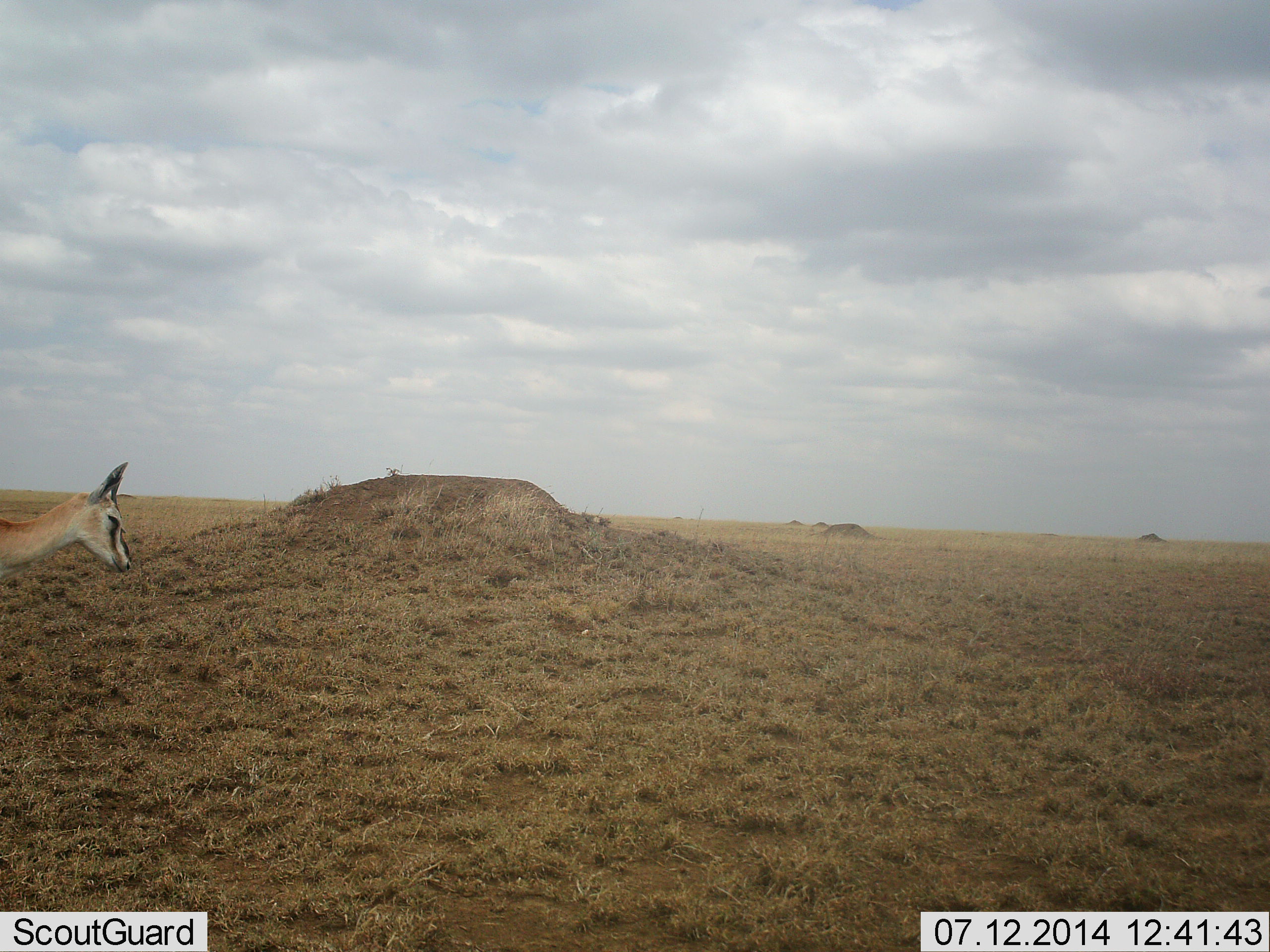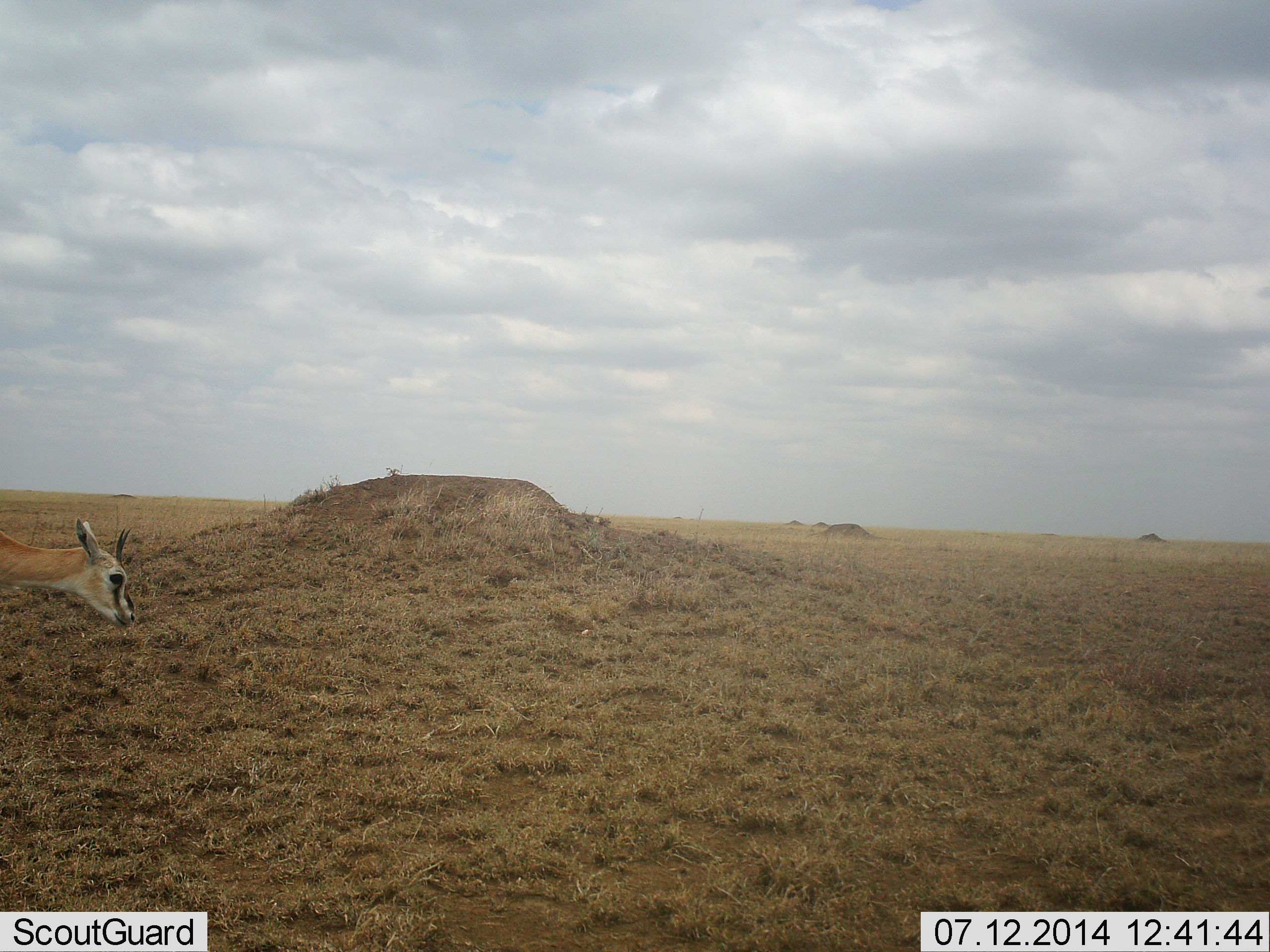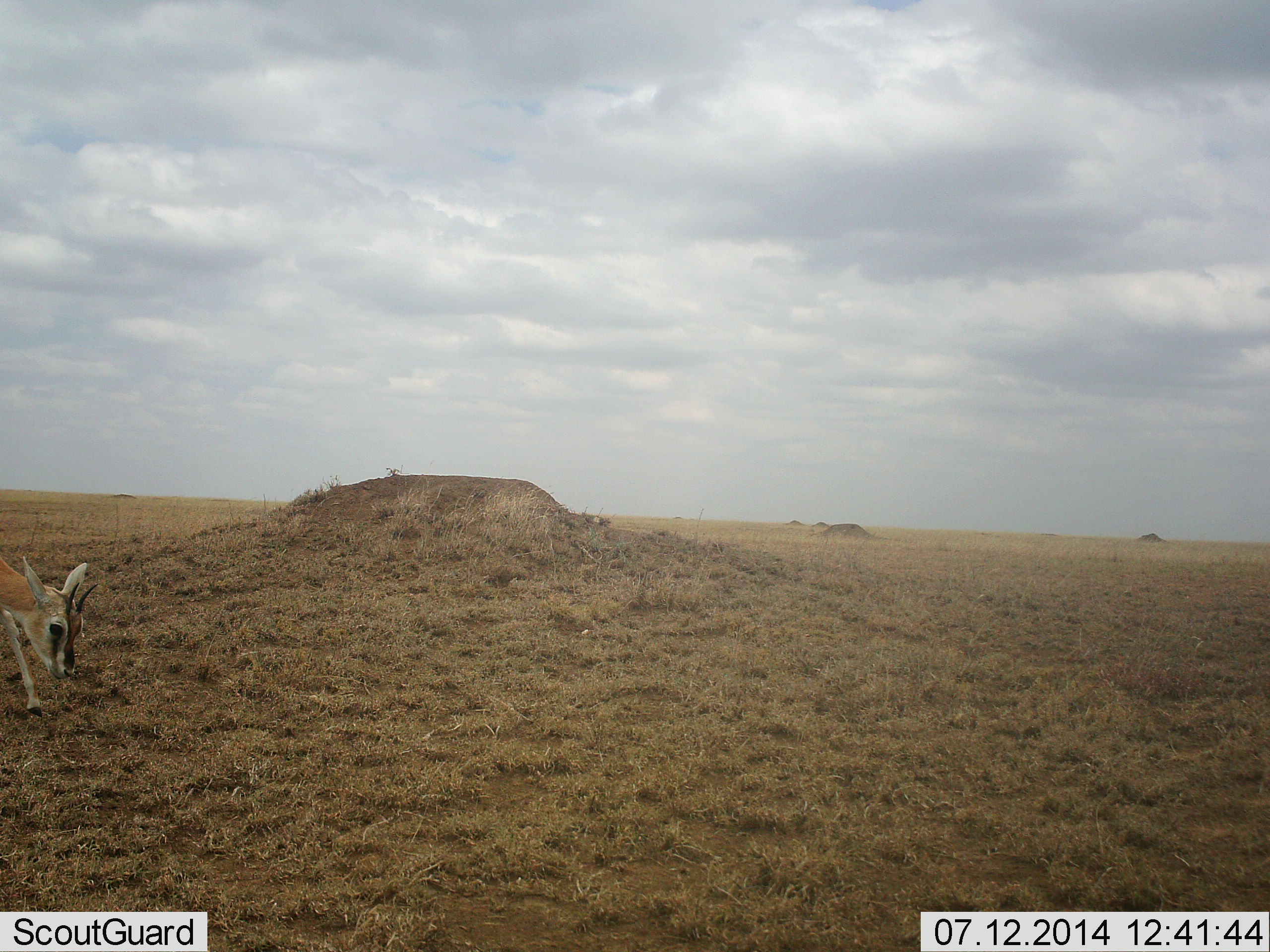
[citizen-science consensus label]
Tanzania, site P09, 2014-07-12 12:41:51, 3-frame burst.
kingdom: Animalia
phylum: Chordata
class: Mammalia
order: Artiodactyla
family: Bovidae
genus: Eudorcas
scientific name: Eudorcas thomsonii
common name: thomson's gazelle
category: gazellethomsons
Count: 1.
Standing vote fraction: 60%.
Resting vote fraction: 0%.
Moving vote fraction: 30%.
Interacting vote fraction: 0%.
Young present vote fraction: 0%.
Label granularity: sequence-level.